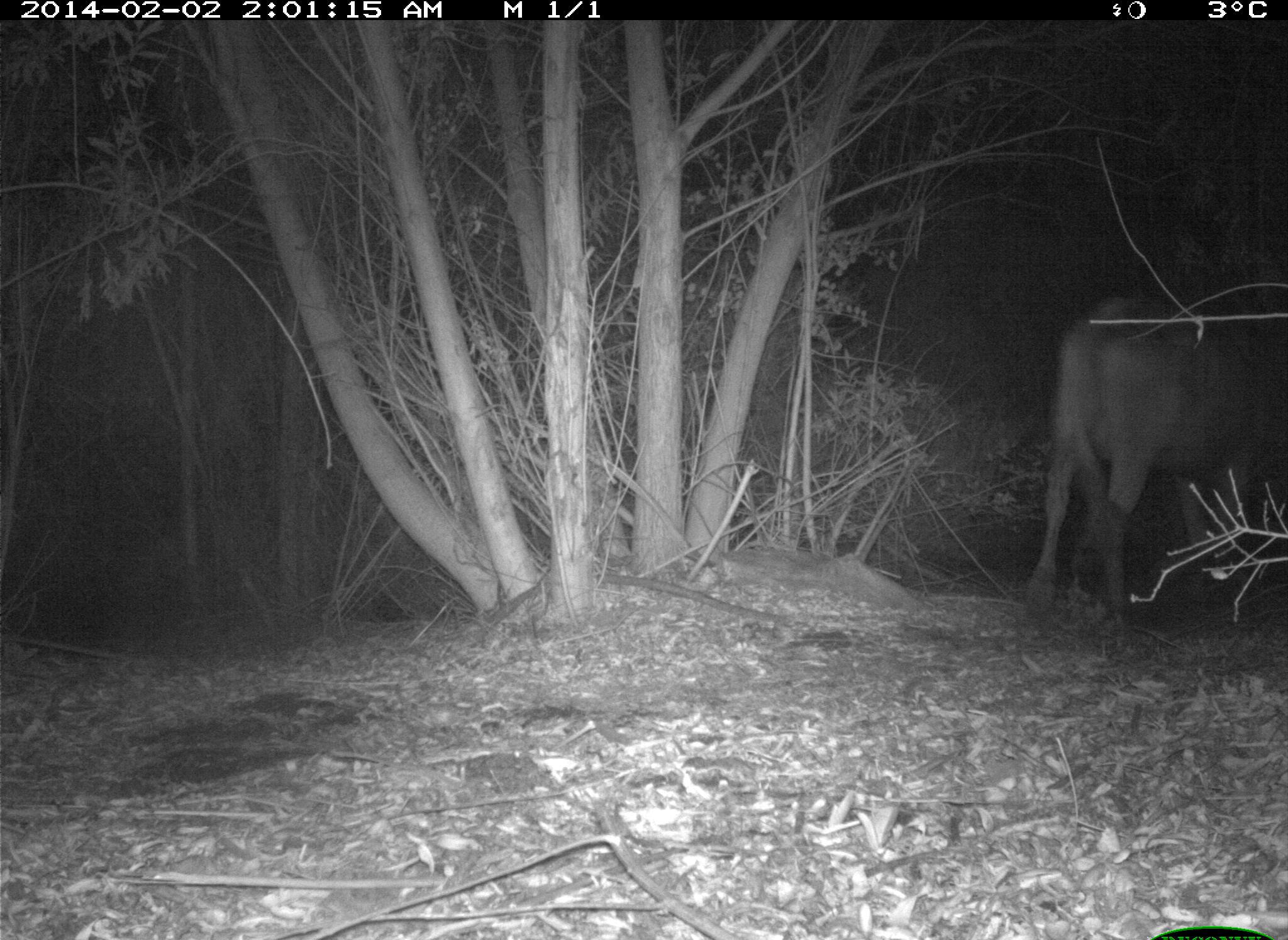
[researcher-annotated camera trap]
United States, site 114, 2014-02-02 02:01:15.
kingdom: Animalia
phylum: Chordata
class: Mammalia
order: Artiodactyla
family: Bovidae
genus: Bos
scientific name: Bos taurus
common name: cow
Cow (Bos taurus).